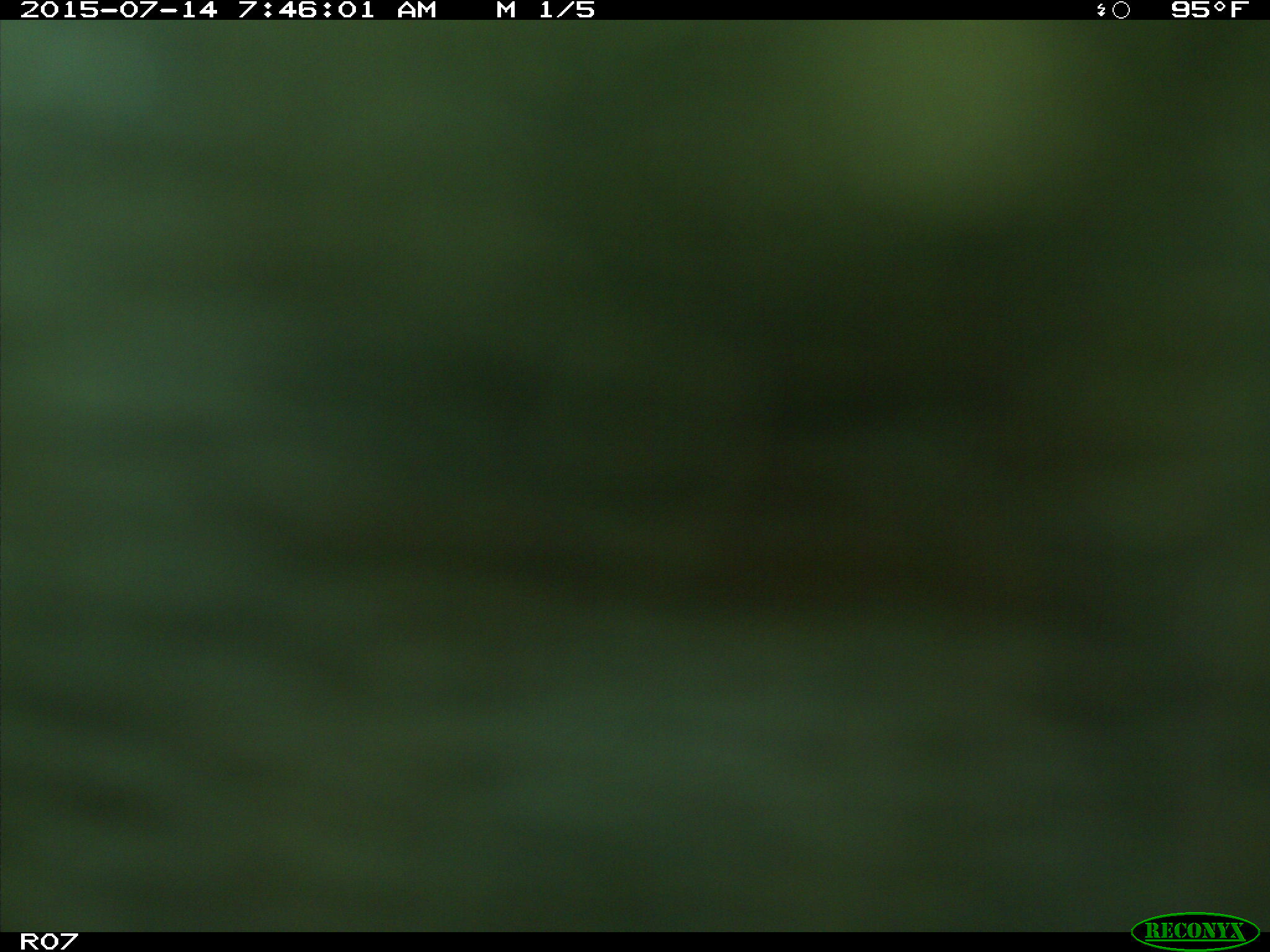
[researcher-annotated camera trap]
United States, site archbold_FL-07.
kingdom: Animalia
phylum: Chordata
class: Mammalia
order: Artiodactyla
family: Bovidae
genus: Bos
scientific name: Bos taurus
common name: domestic cow